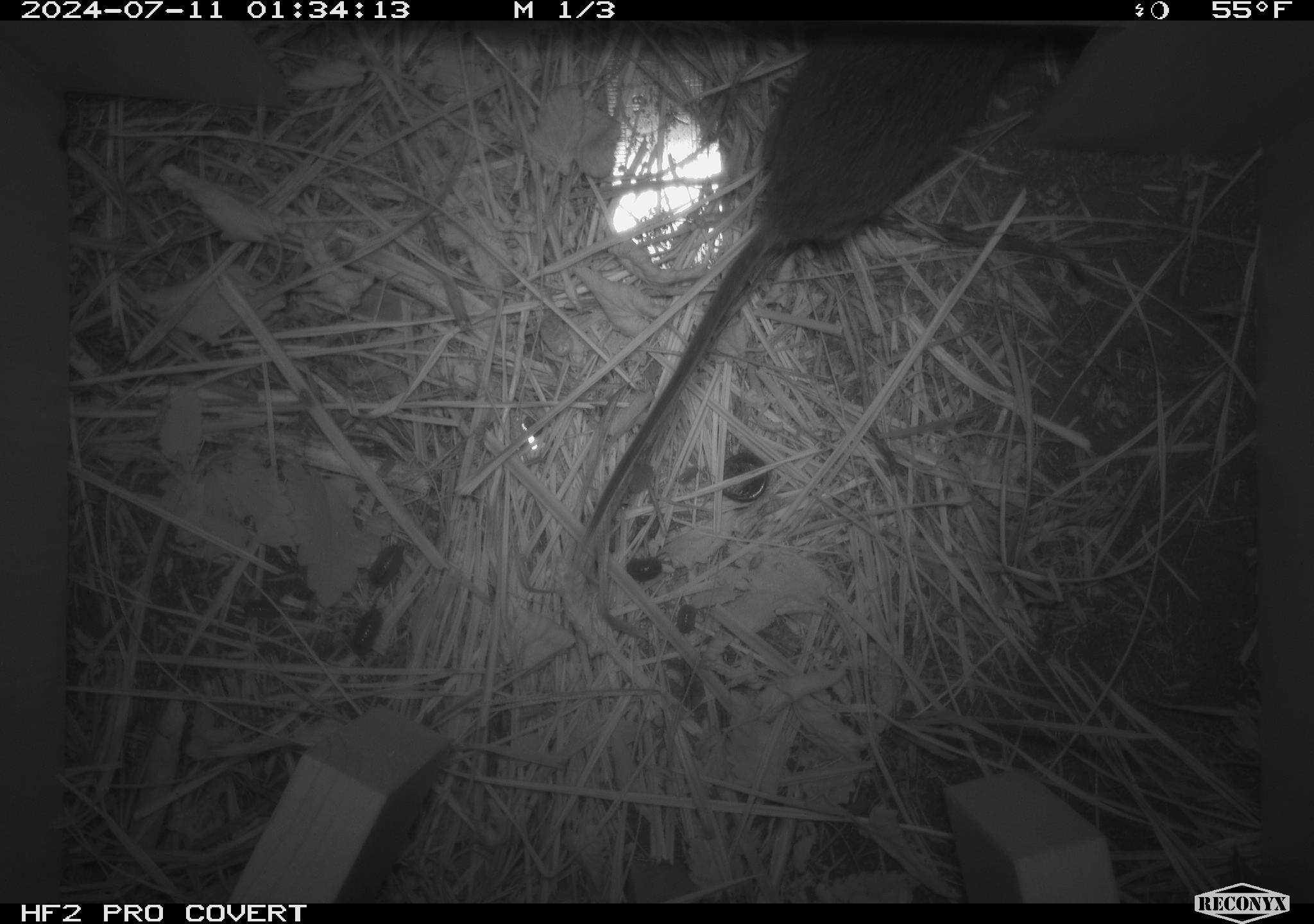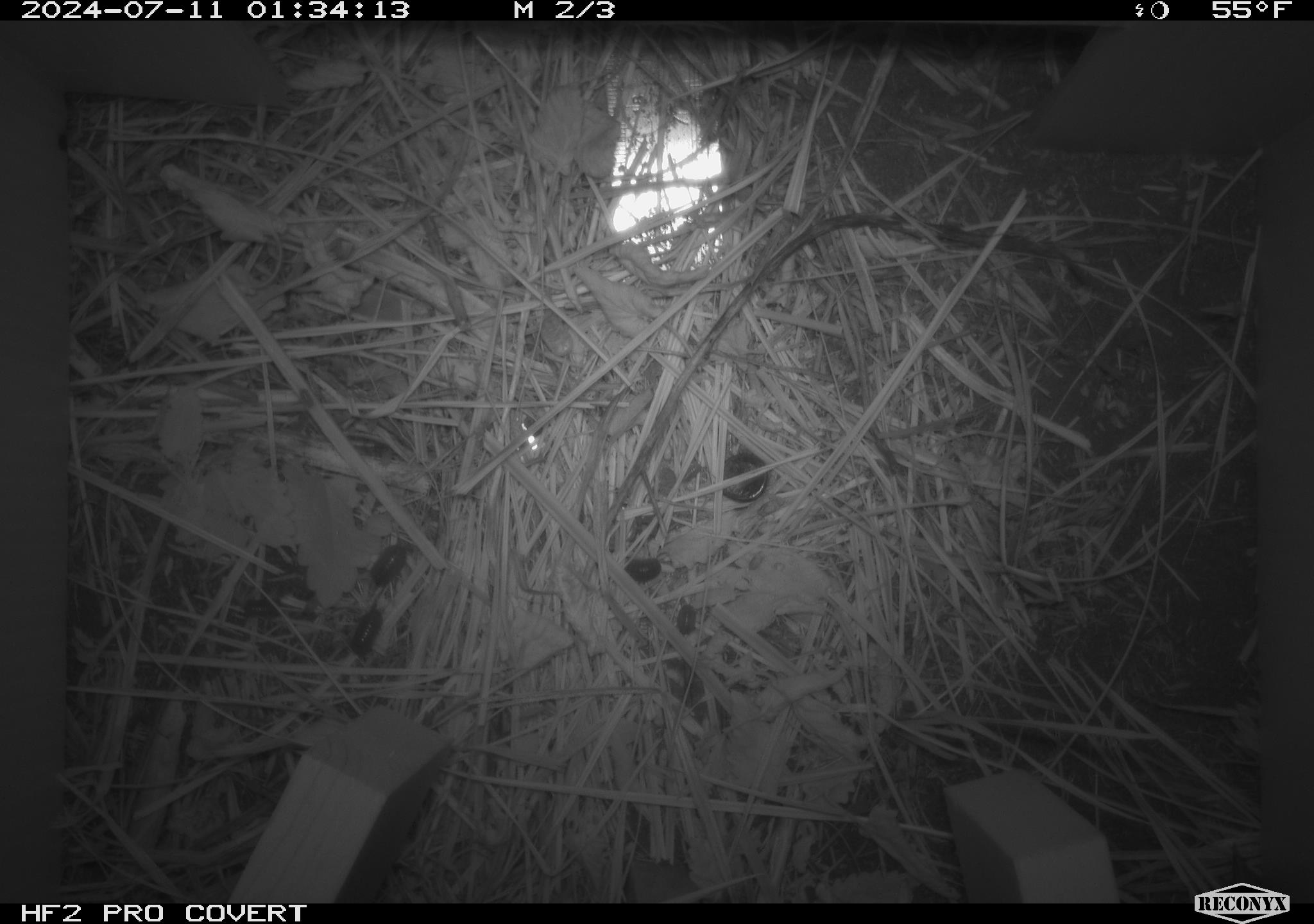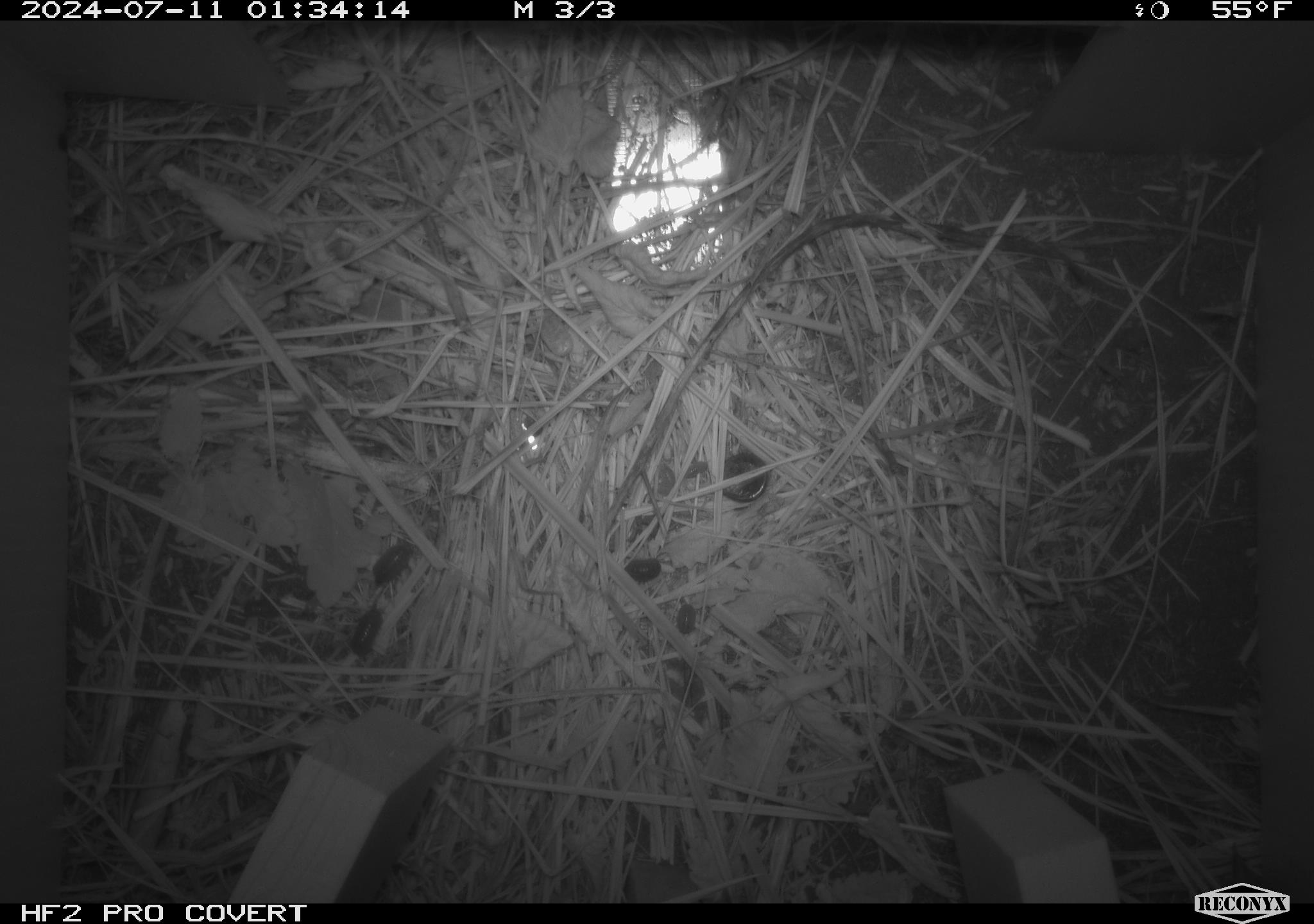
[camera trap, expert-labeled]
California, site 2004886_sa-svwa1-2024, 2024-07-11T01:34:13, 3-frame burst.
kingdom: Animalia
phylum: Chordata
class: Mammalia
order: Rodentia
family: Cricetidae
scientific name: Arvicolinae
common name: voles, lemmings, and muskrats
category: arvicolinae subfamily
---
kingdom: Animalia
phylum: Arthropoda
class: Malacostraca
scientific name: Malacostraca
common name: amphipods, crabs, isopods, krill, lobsters and shrimps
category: malacostracan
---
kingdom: Animalia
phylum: Arthropoda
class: Insecta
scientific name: Insecta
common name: insect